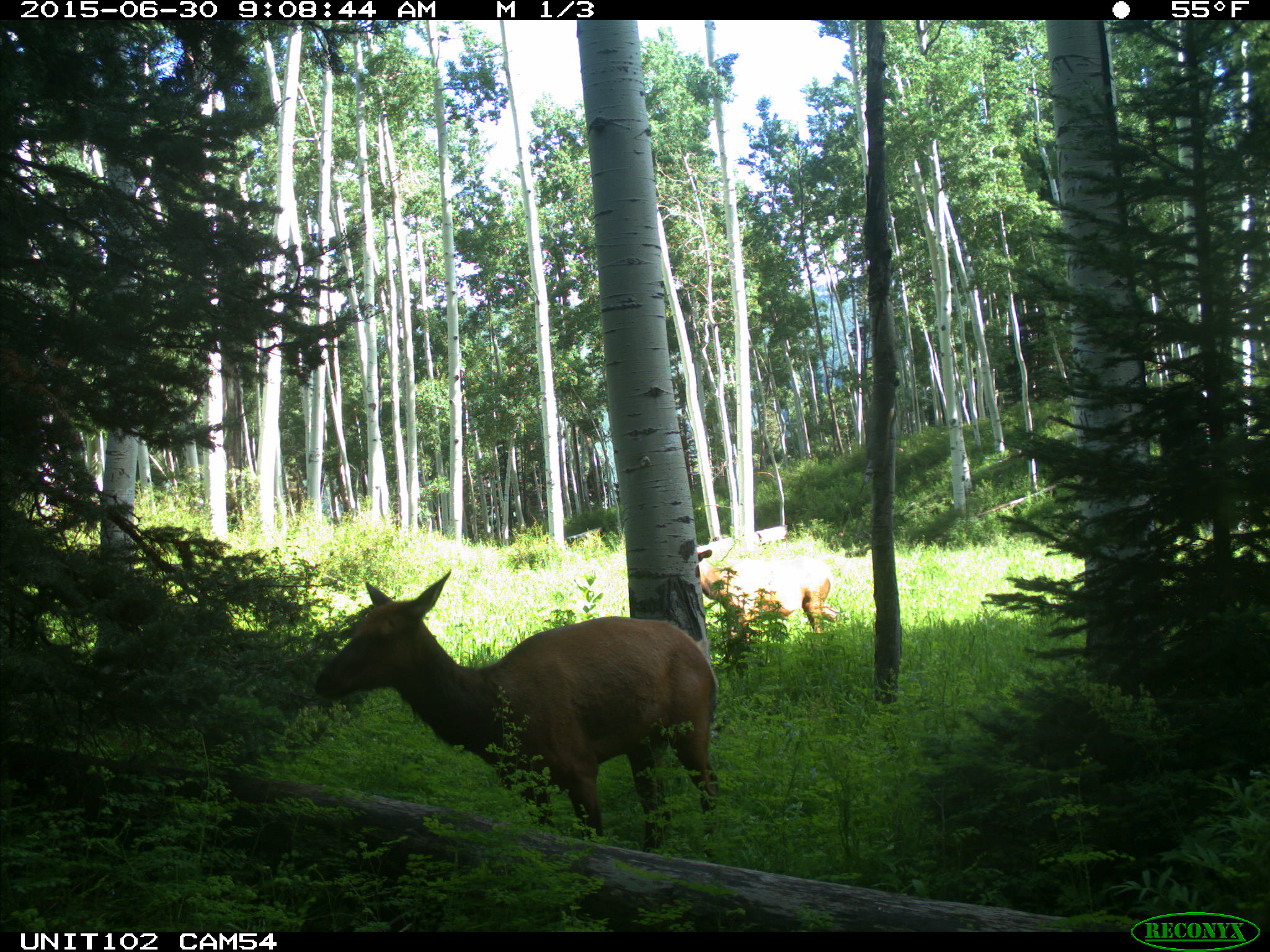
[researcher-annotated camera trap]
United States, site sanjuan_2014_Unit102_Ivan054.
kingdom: Animalia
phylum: Chordata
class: Mammalia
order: Artiodactyla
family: Cervidae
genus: Cervus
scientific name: Cervus elaphus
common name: red deer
Cervus elaphus (red deer).